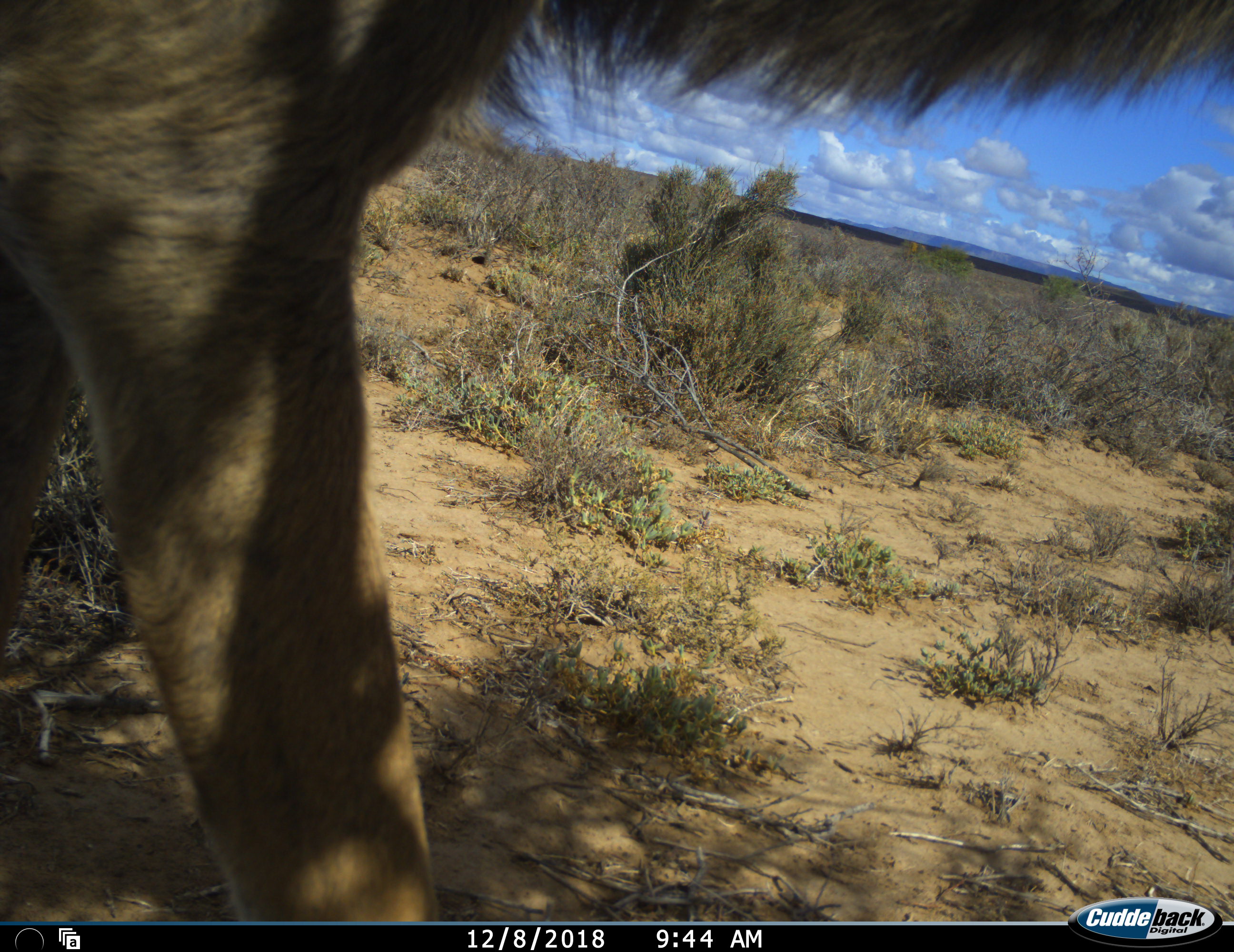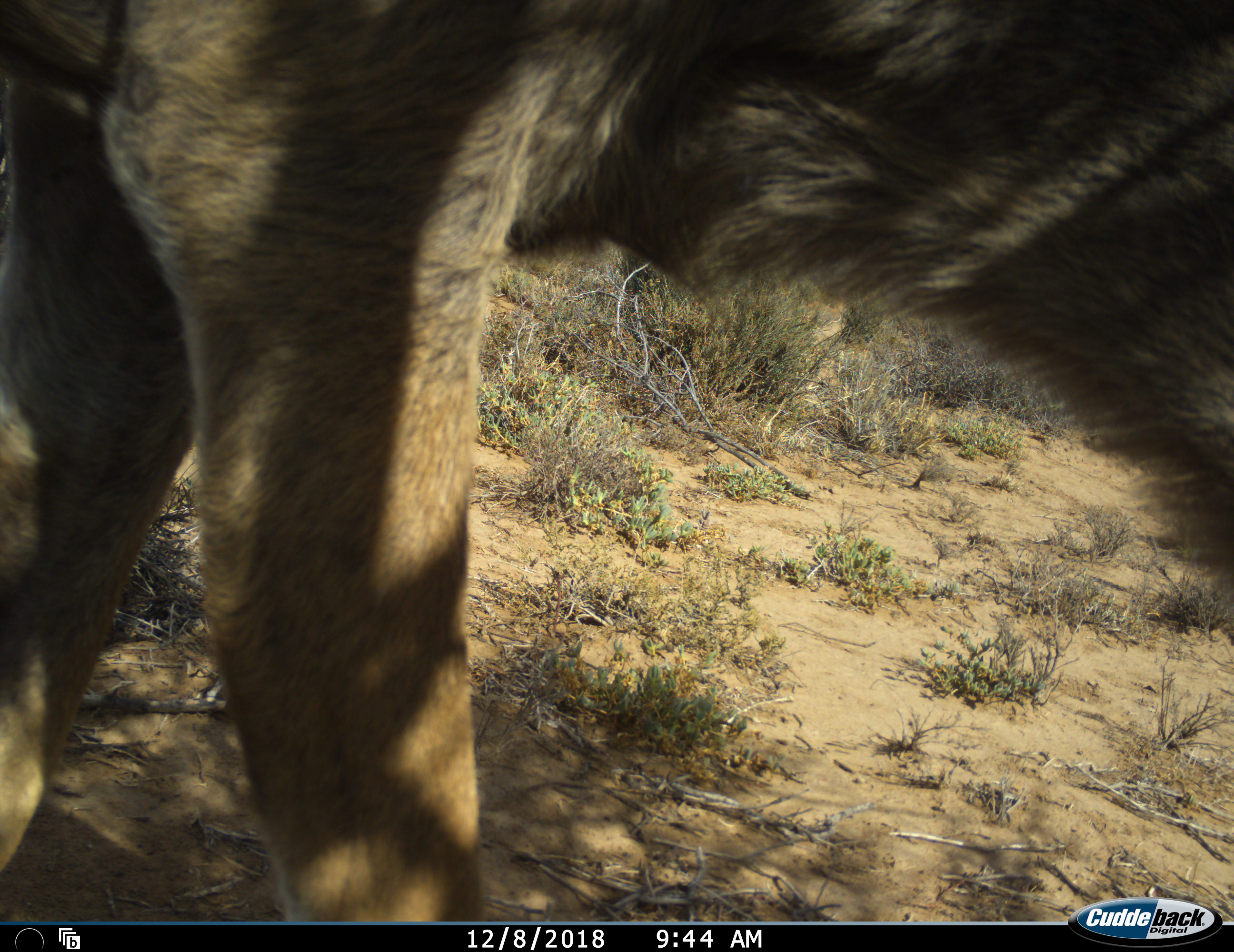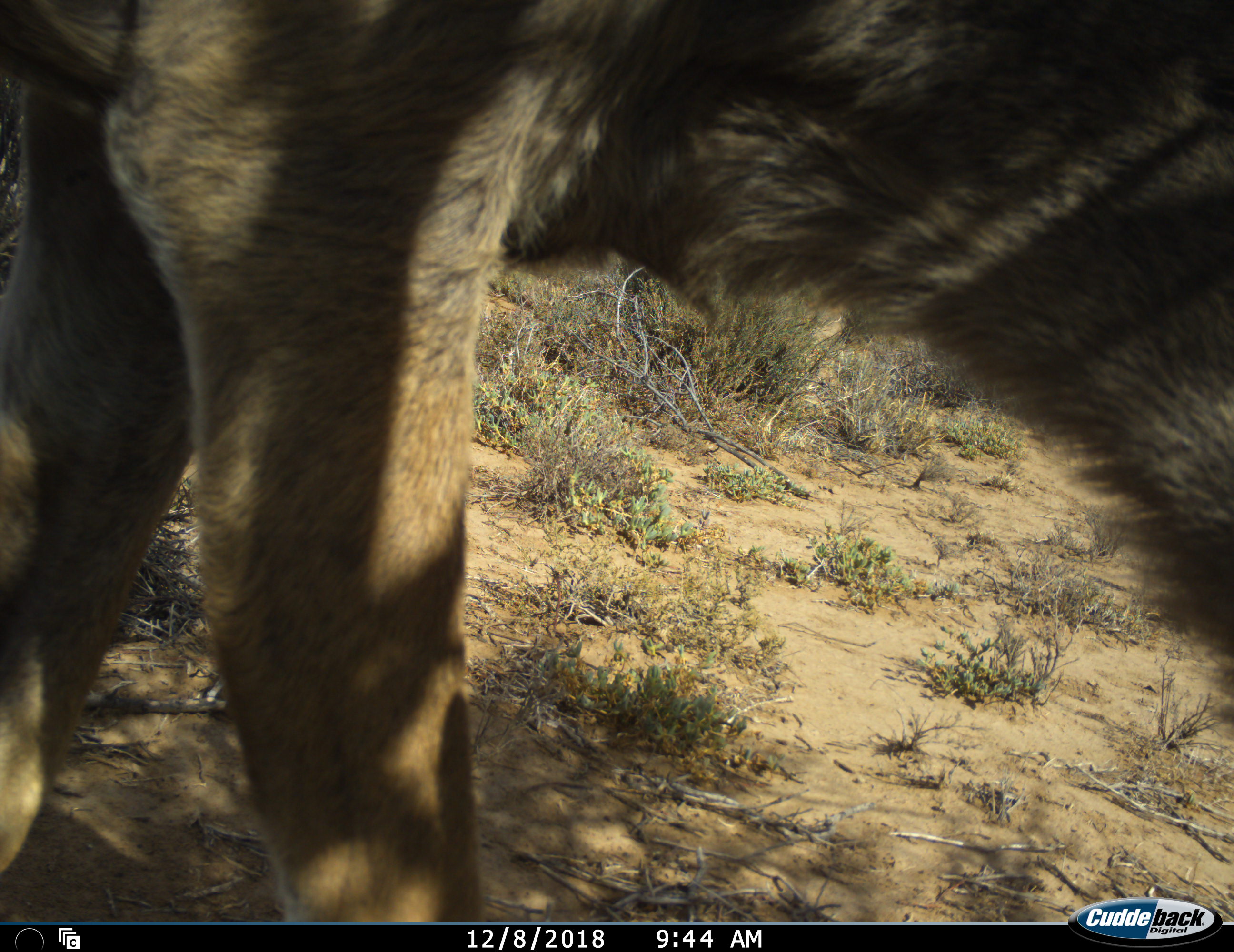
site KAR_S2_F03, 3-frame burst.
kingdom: Animalia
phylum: Chordata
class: Mammalia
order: Artiodactyla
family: Bovidae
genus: Tragelaphus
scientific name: Tragelaphus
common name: kudu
Kudu (Tragelaphus), count 1. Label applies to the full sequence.